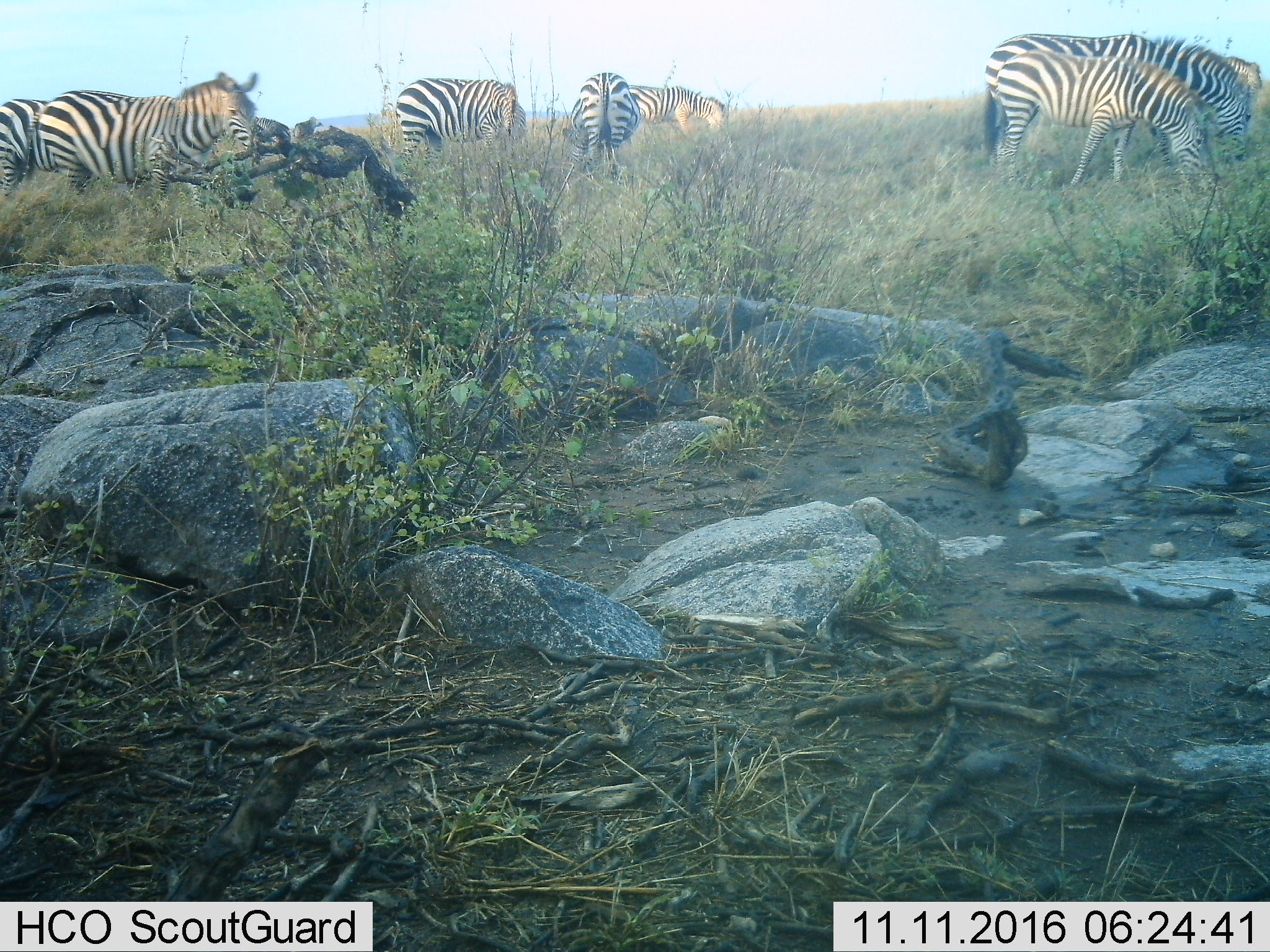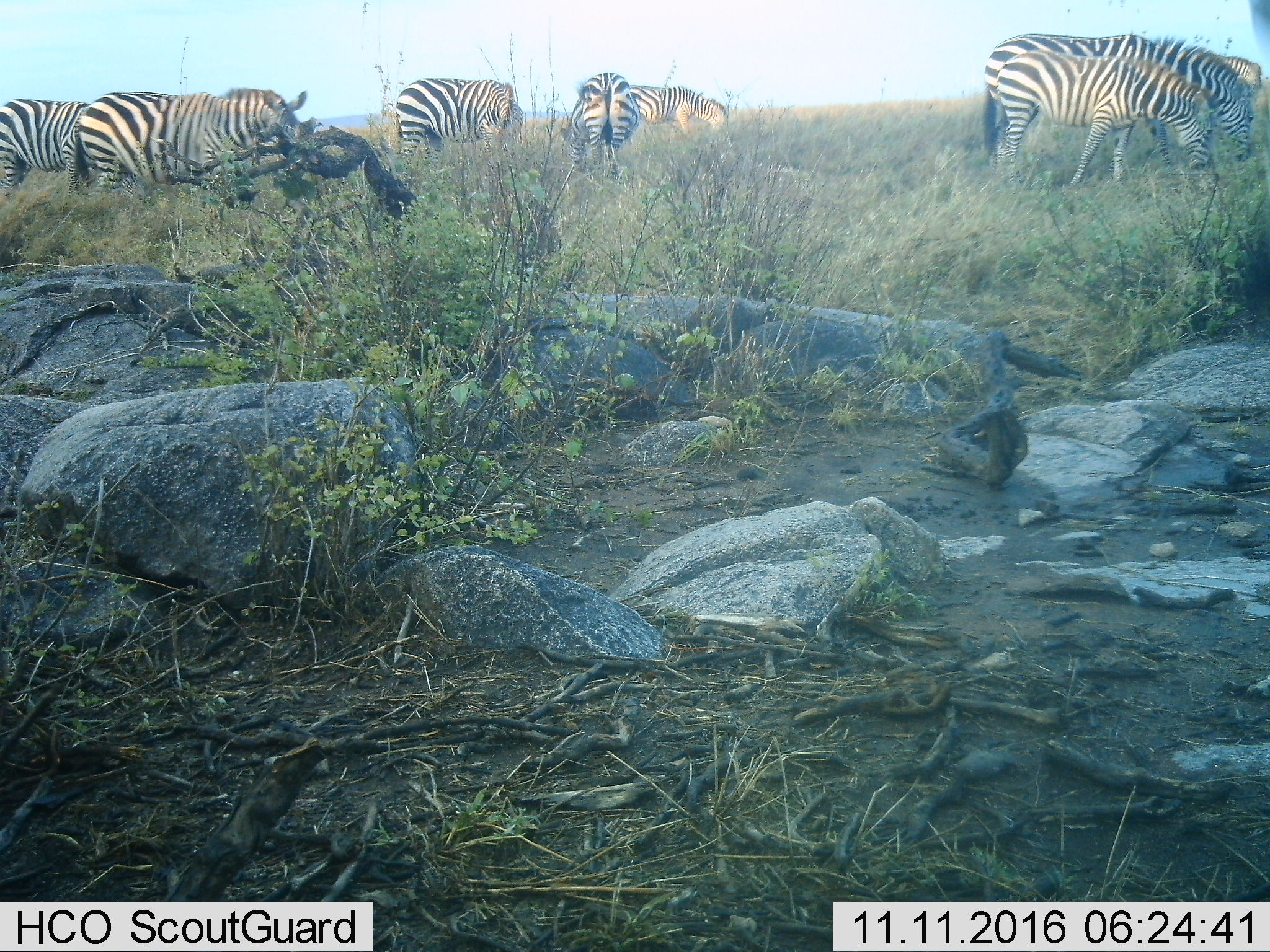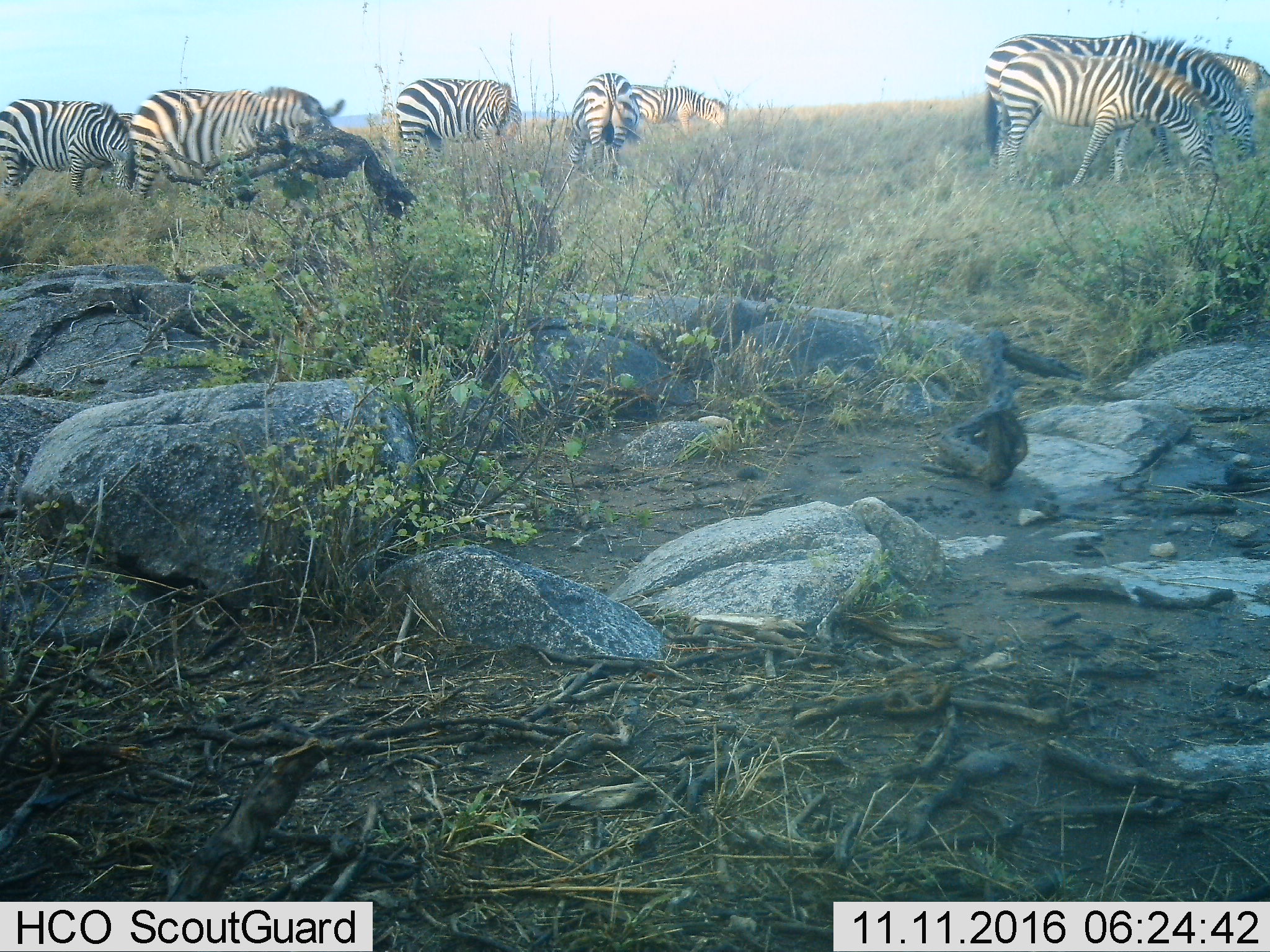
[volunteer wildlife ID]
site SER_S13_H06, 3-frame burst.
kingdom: Animalia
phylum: Chordata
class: Mammalia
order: Perissodactyla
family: Equidae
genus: Equus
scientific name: Equus quagga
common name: plains zebra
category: zebraplains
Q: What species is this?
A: Zebraplains (plains zebra) (Equus quagga).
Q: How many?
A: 9.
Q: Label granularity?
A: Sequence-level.